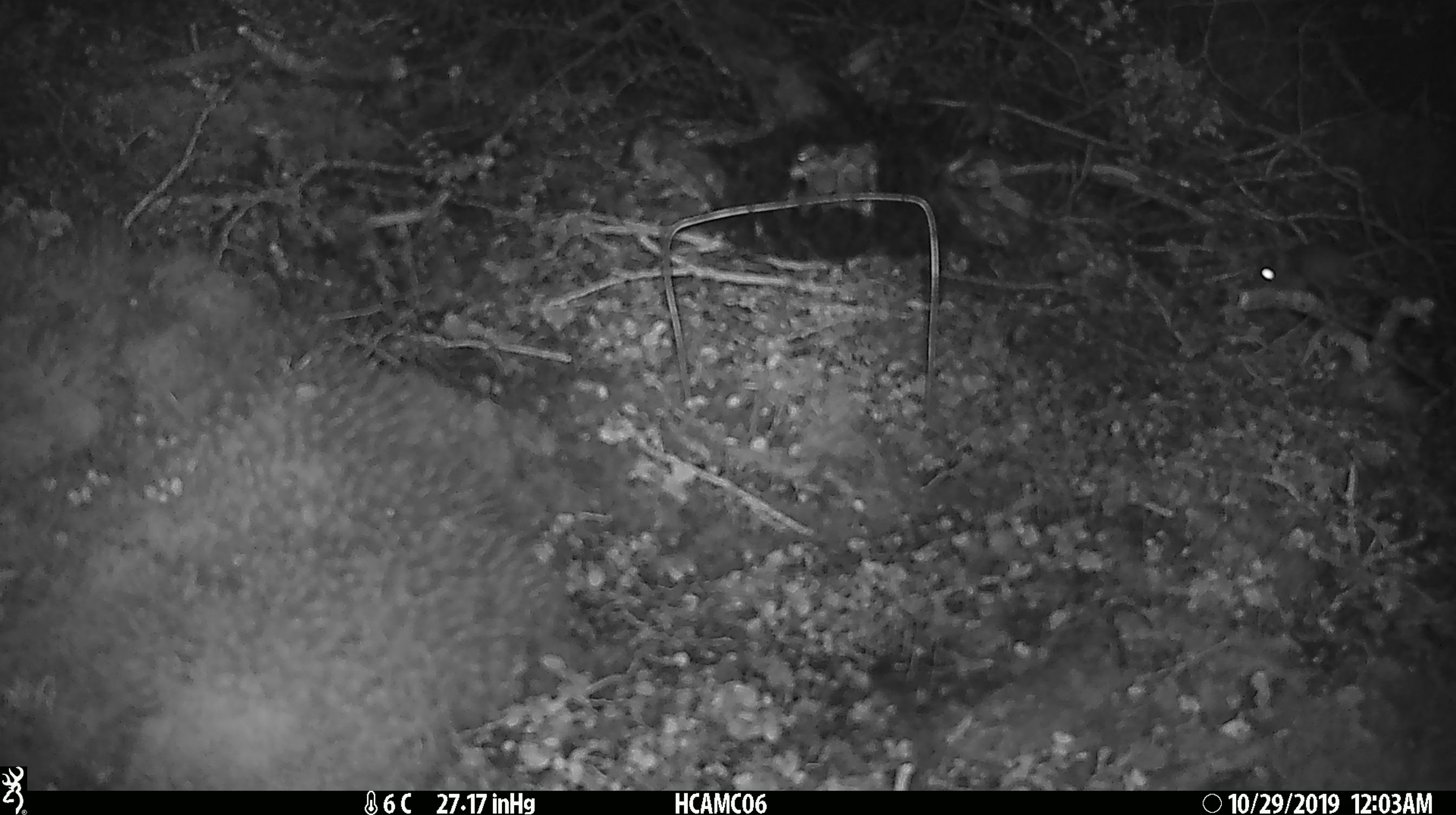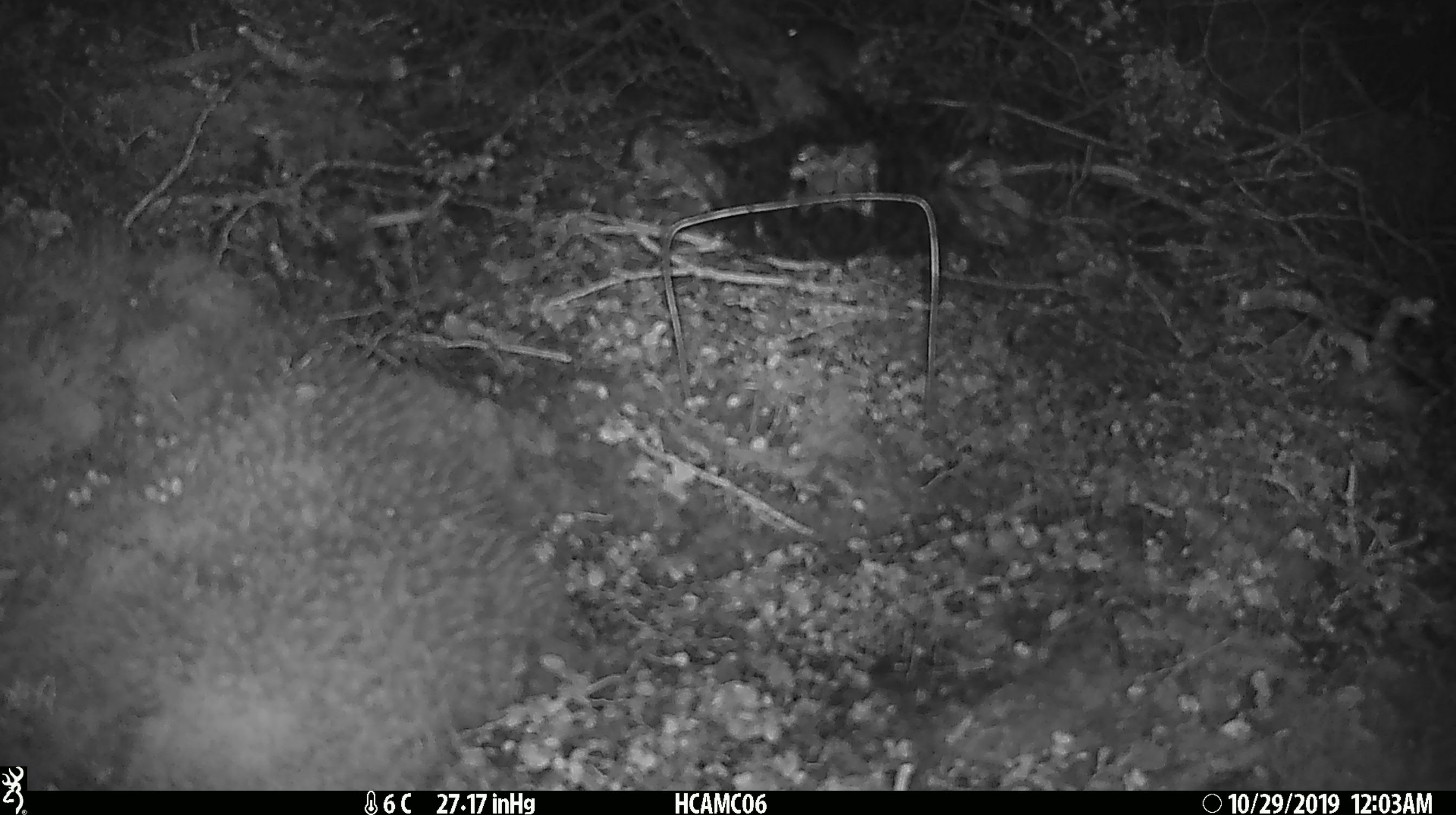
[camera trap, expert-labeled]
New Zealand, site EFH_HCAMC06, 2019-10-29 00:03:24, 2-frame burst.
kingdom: Animalia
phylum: Chordata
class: Mammalia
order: Rodentia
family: Muridae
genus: Mus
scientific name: Mus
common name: mouse